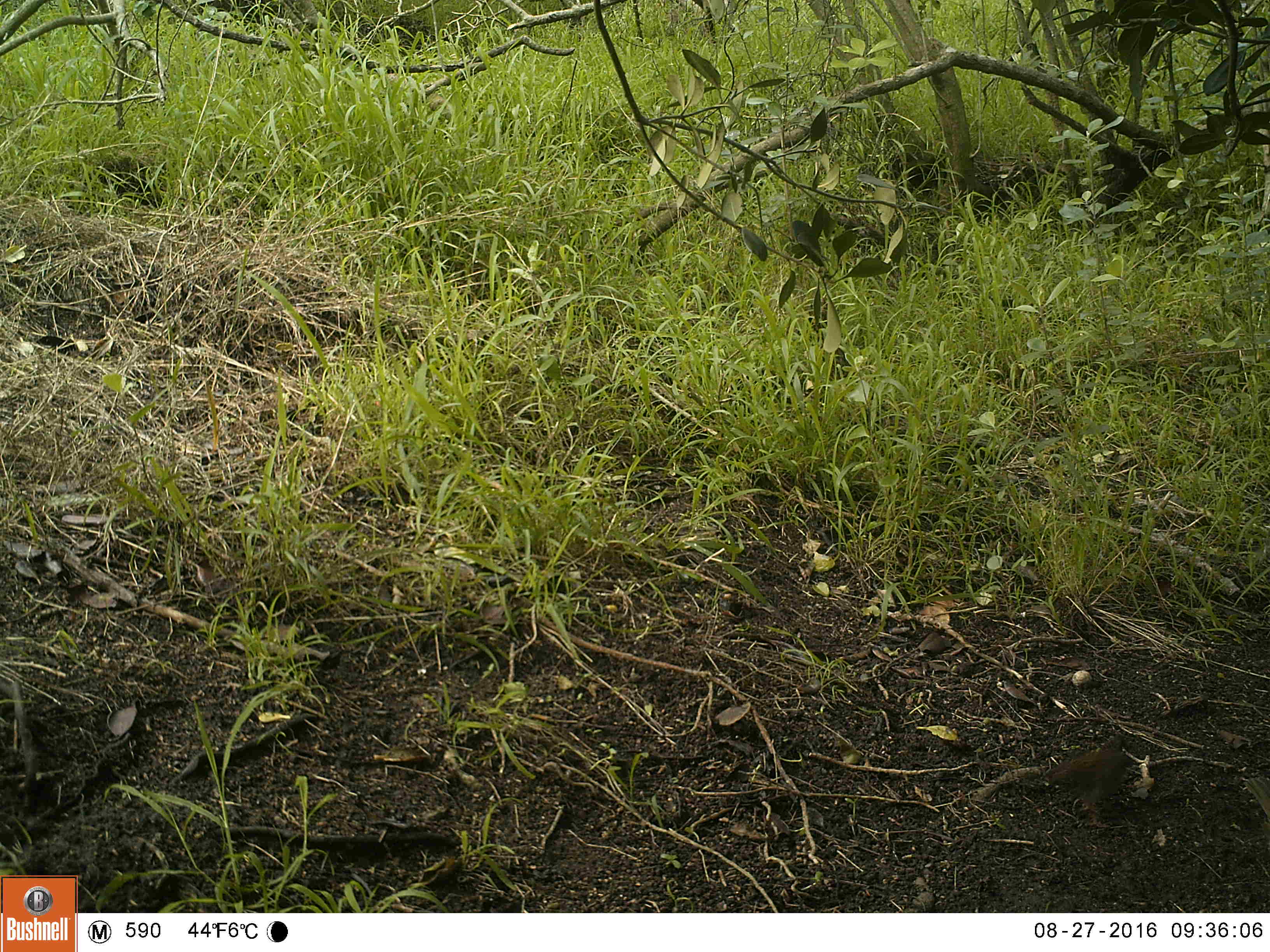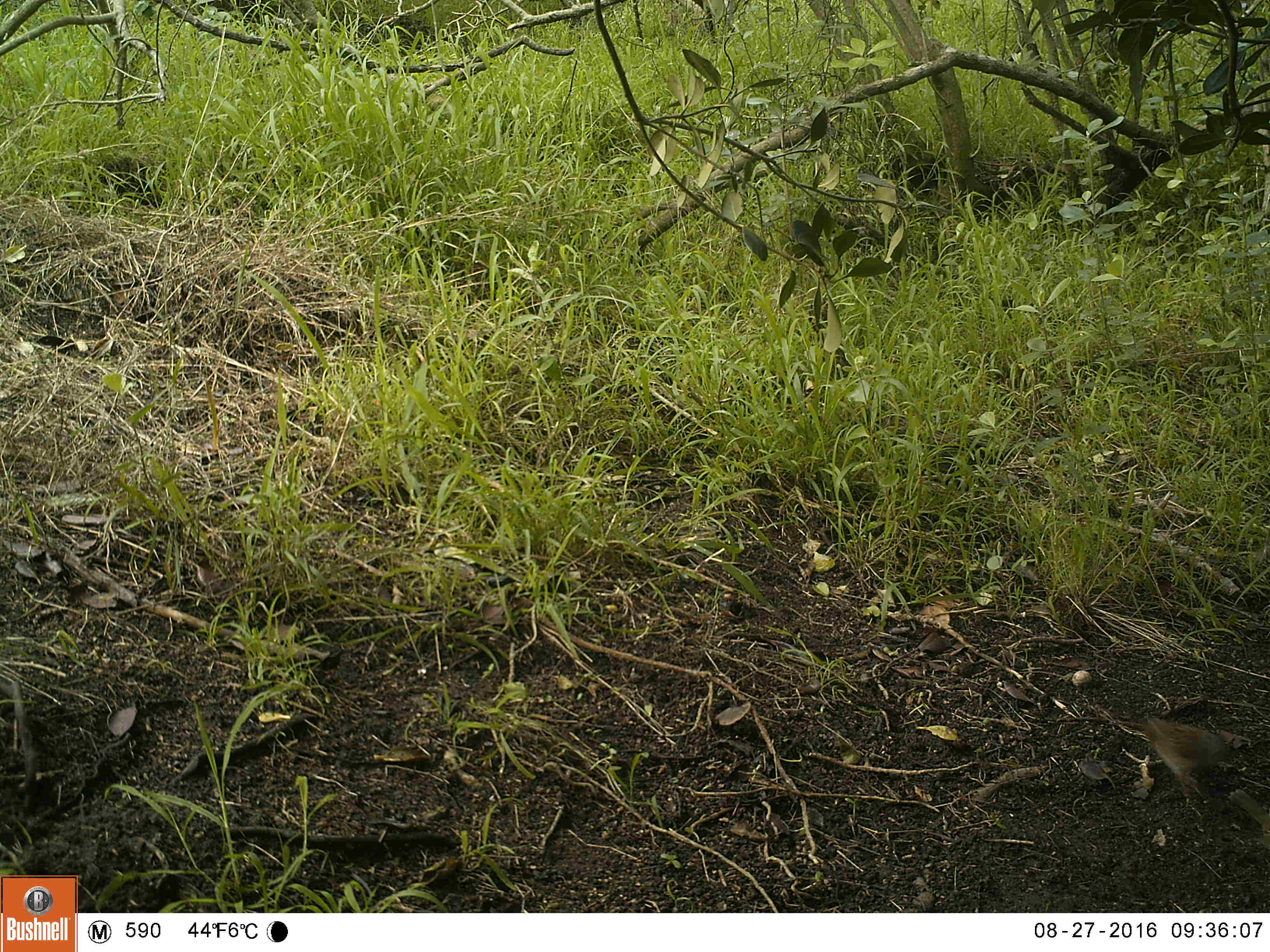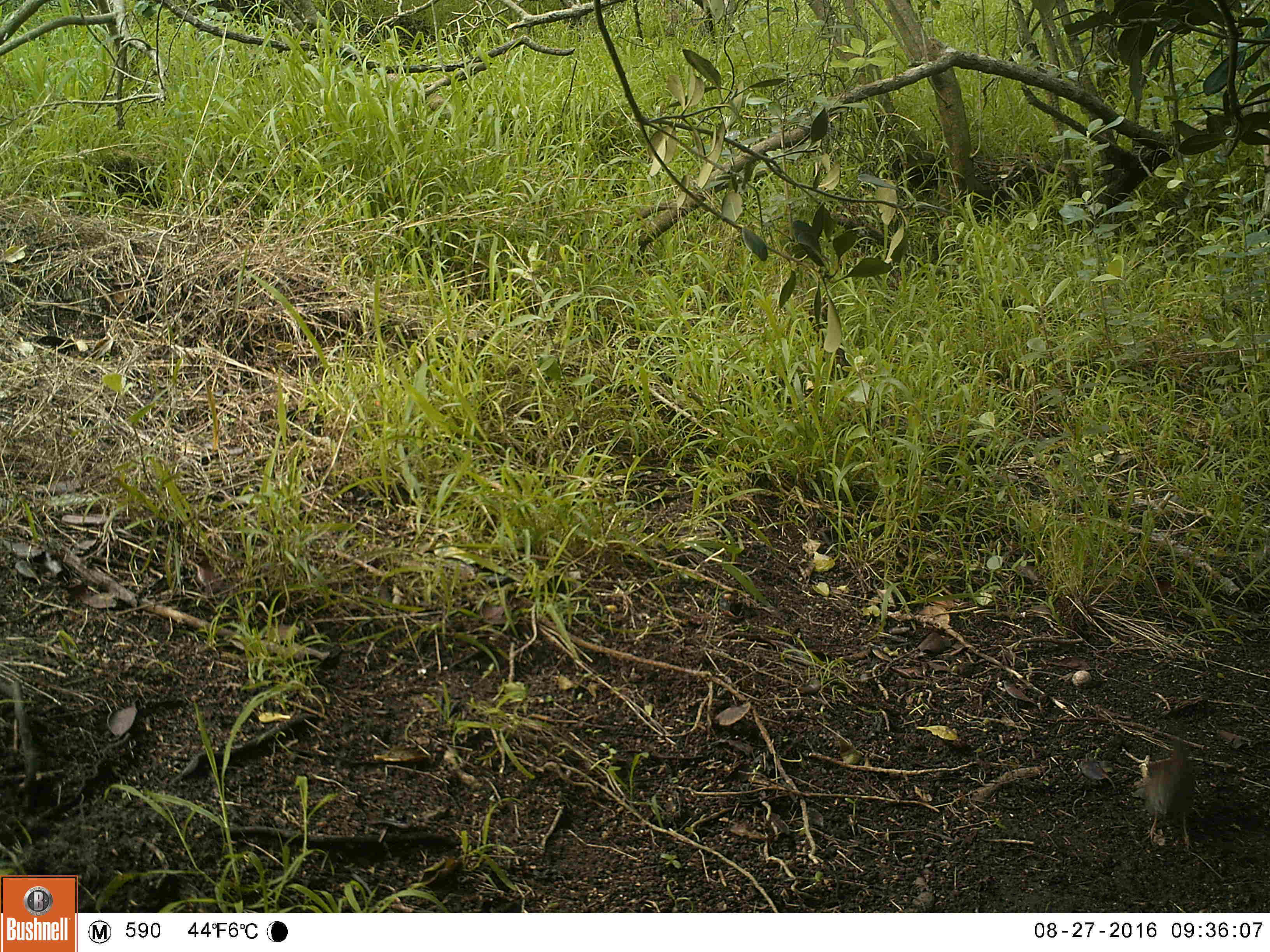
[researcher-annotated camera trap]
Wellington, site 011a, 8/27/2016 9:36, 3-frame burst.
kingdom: Animalia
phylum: Chordata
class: Aves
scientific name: Aves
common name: bird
Bird (Aves).